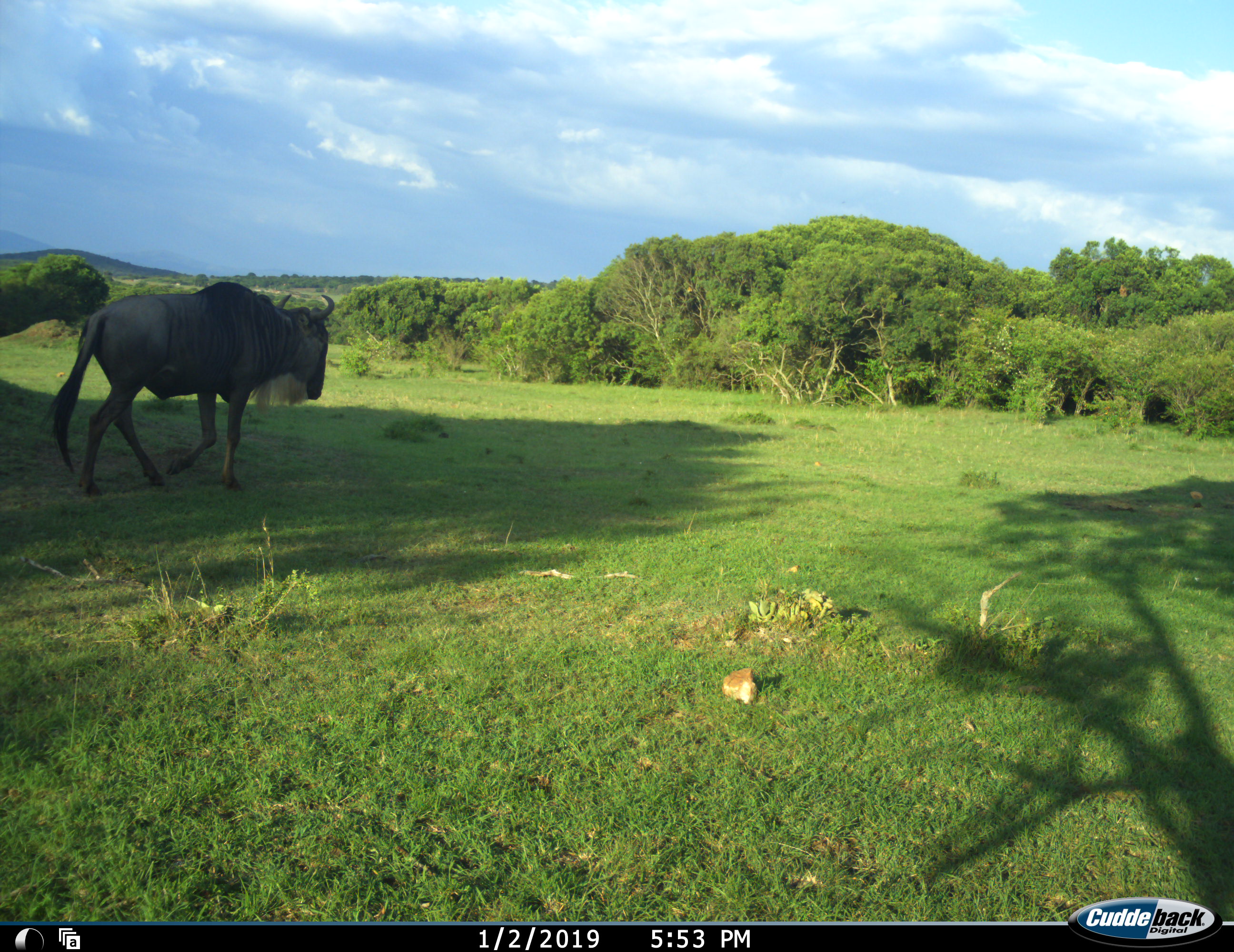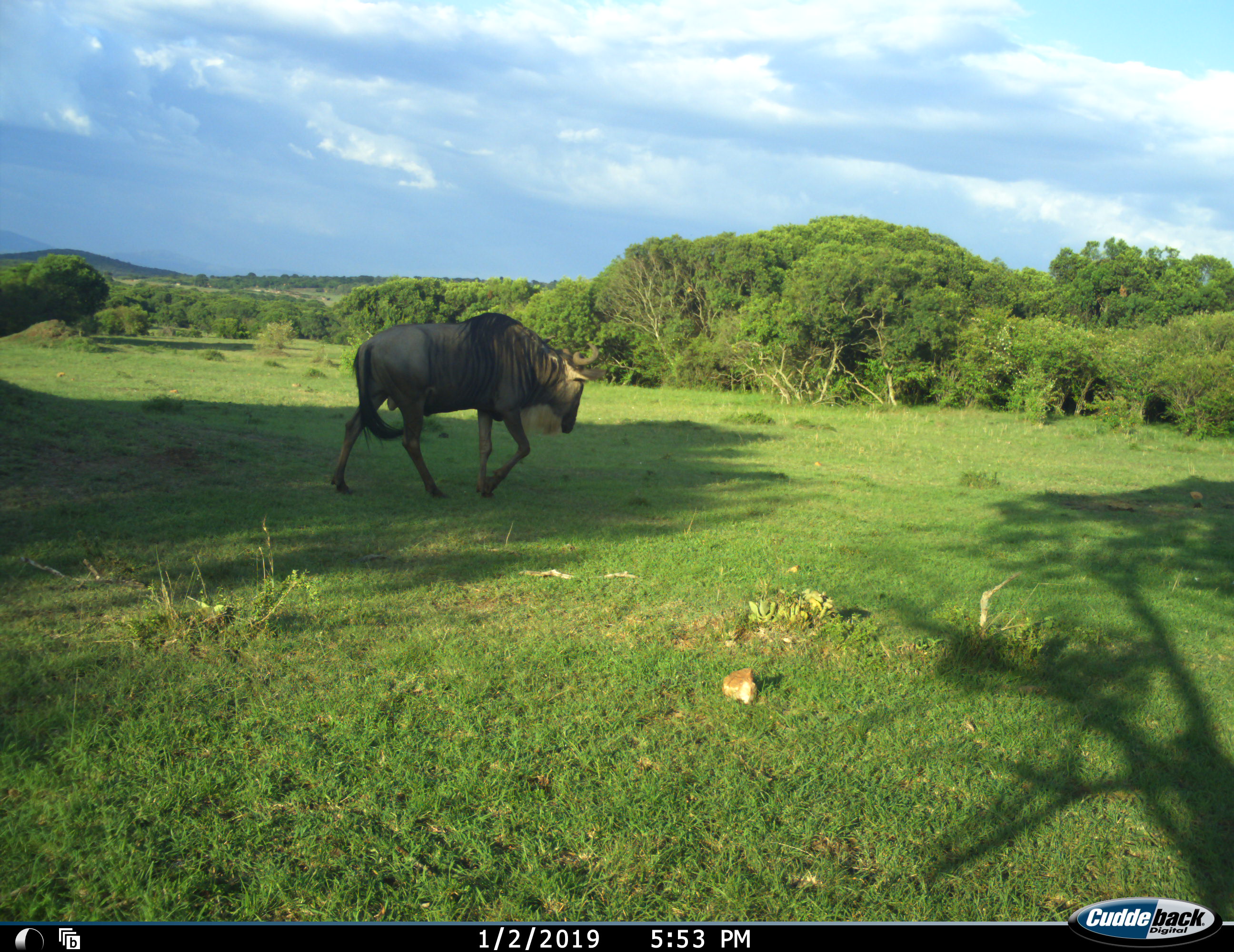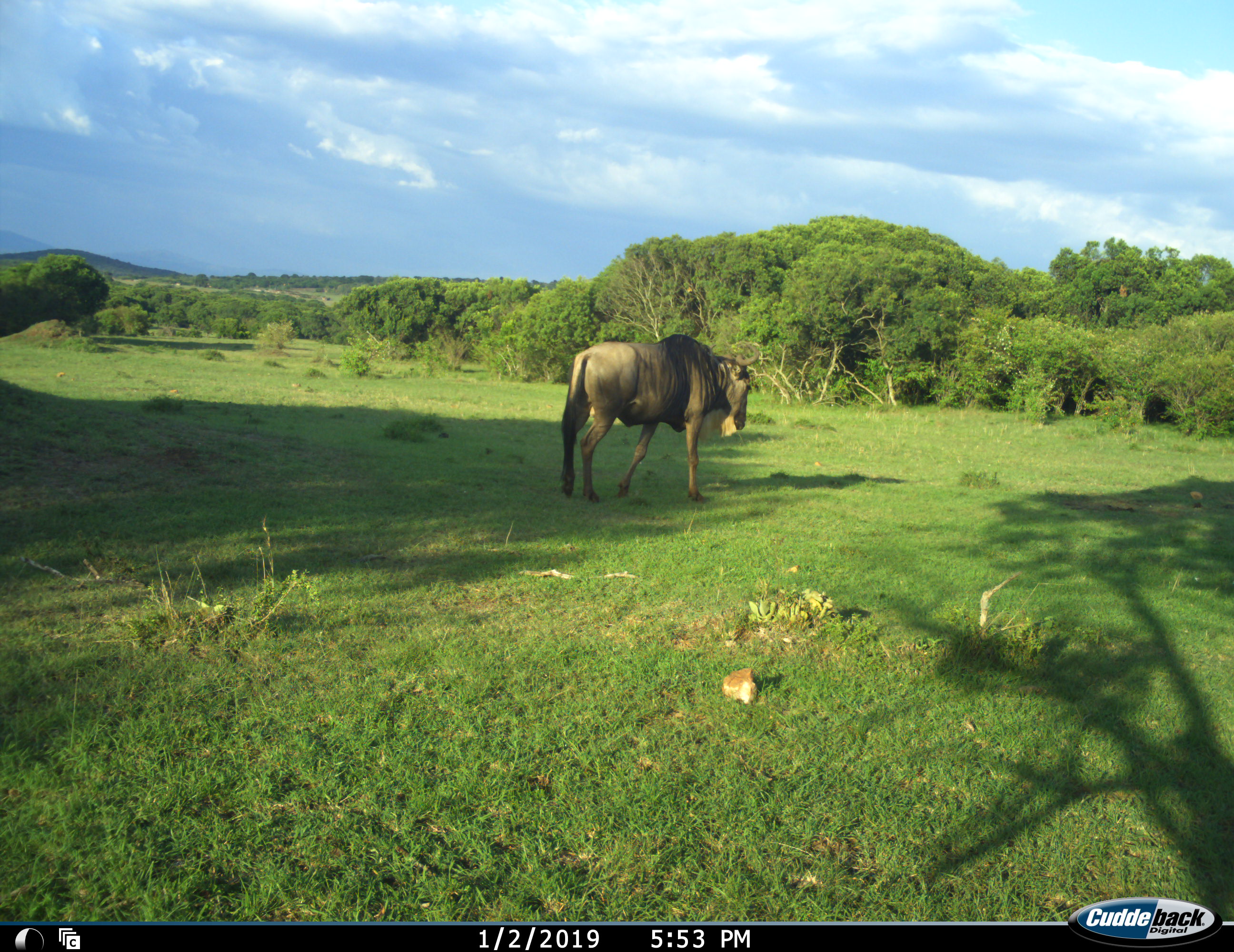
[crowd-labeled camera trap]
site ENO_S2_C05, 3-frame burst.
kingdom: Animalia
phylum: Chordata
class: Mammalia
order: Artiodactyla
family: Bovidae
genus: Connochaetes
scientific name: Connochaetes taurinus taurinus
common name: blue wildebeest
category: wildebeestblue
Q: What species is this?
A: Wildebeestblue (blue wildebeest) (Connochaetes taurinus taurinus).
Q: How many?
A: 1.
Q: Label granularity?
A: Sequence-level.